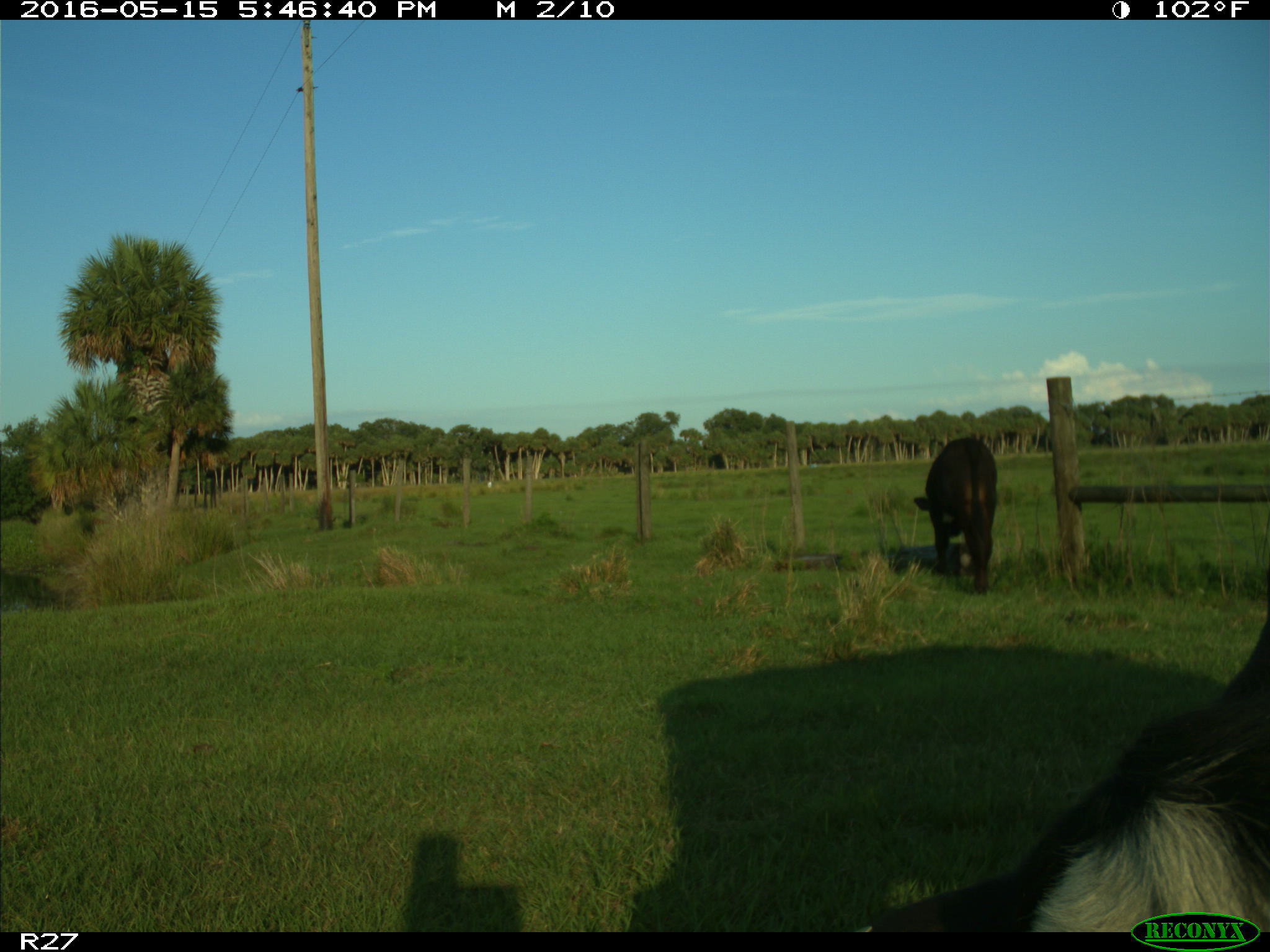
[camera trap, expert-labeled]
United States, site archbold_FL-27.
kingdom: Animalia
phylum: Chordata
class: Mammalia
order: Artiodactyla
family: Bovidae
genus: Bos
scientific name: Bos taurus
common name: domestic cow